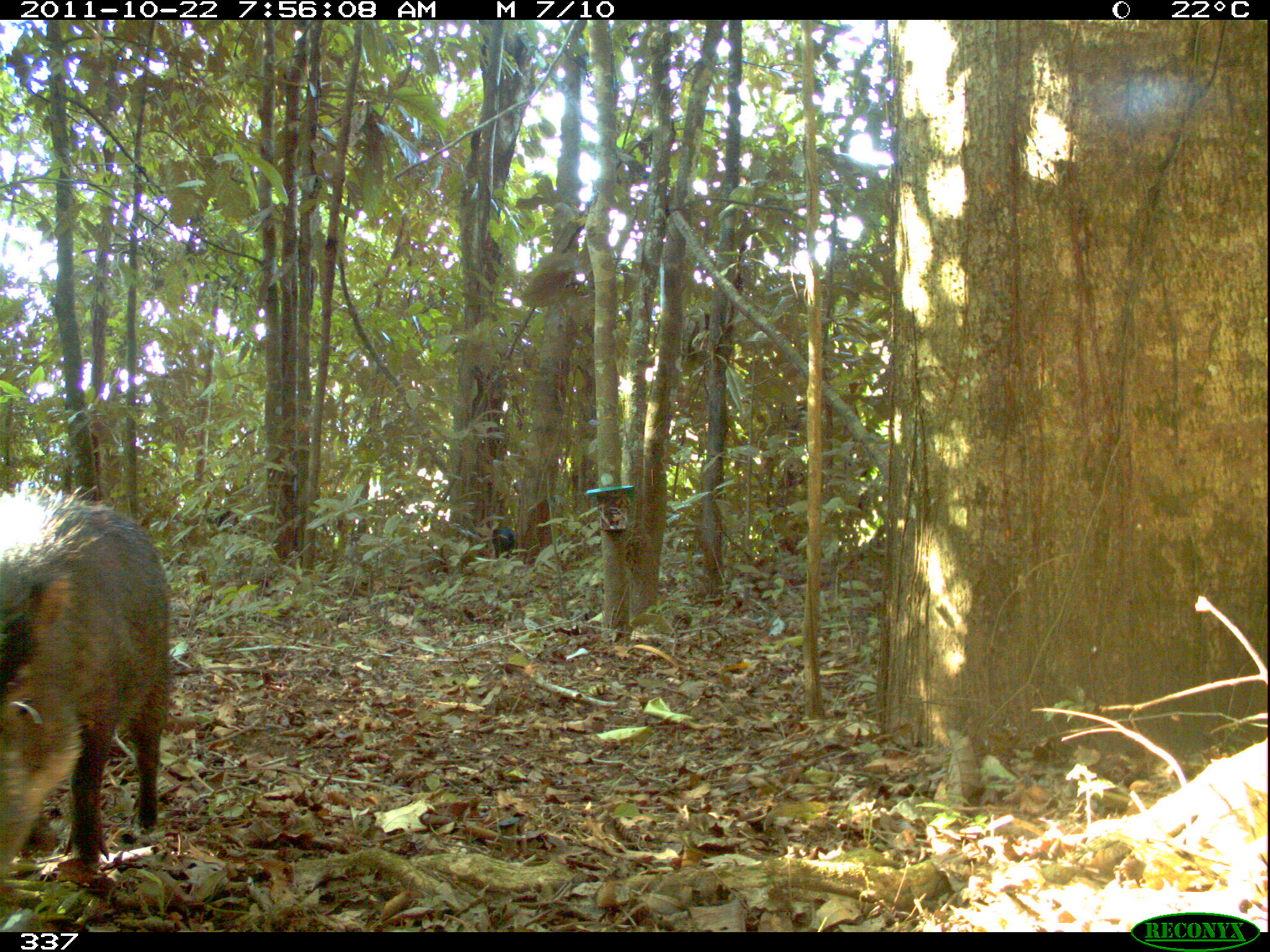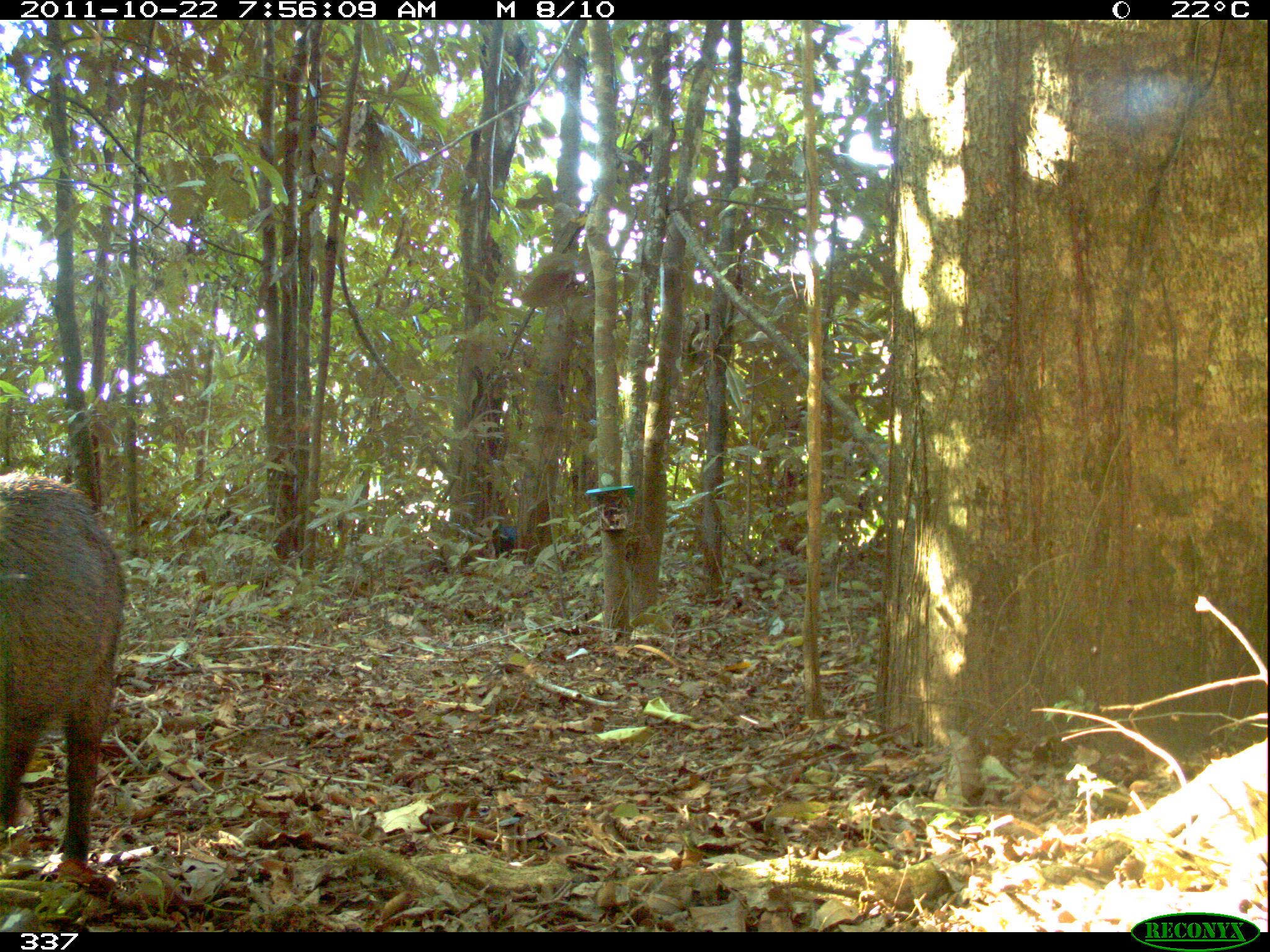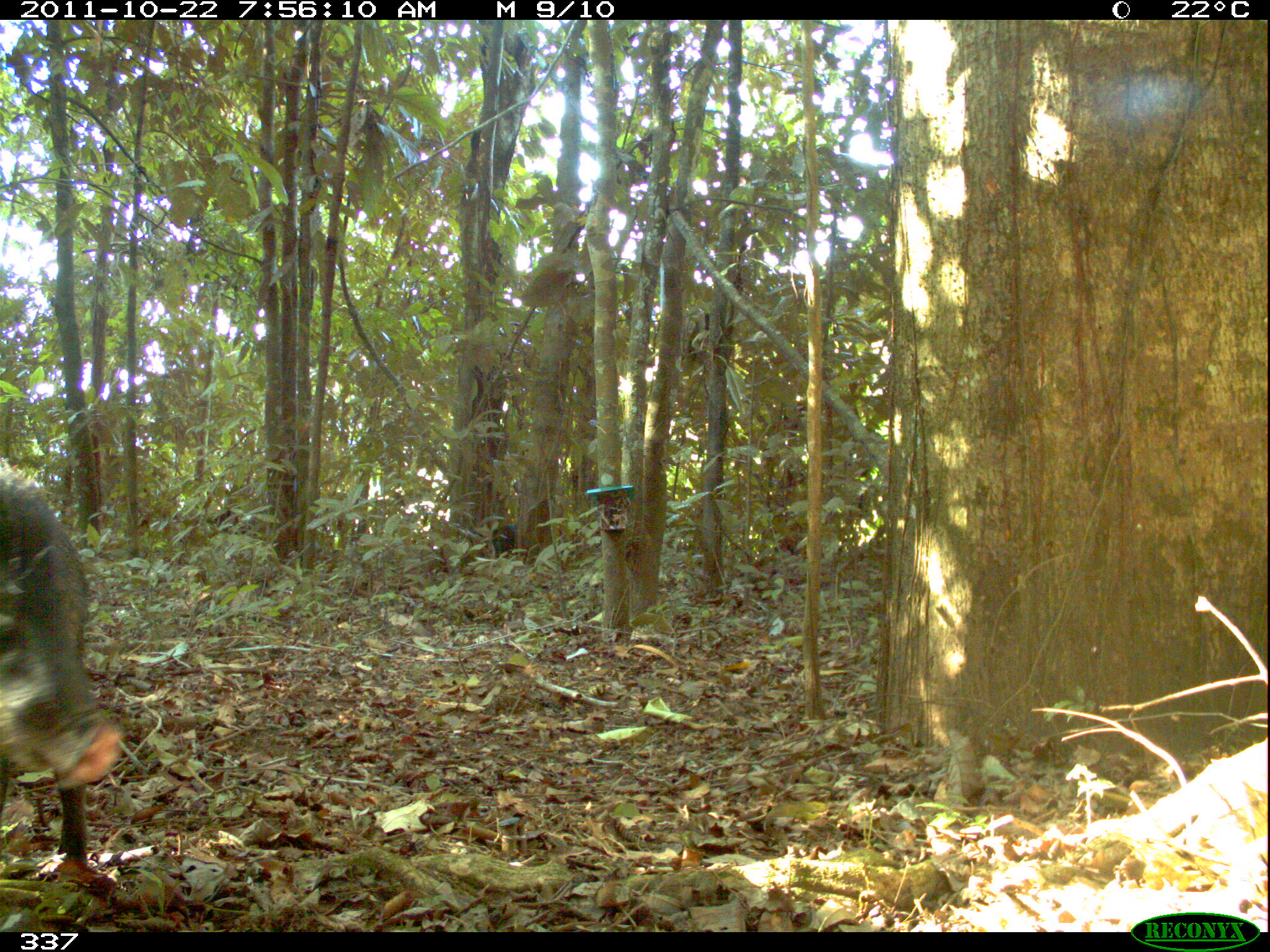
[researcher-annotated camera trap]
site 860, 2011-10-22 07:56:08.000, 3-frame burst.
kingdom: Animalia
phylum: Chordata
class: Mammalia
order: Artiodactyla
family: Tayassuidae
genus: Tayassu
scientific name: Tayassu pecari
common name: white-lipped peccary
Tayassu pecari (white-lipped peccary).